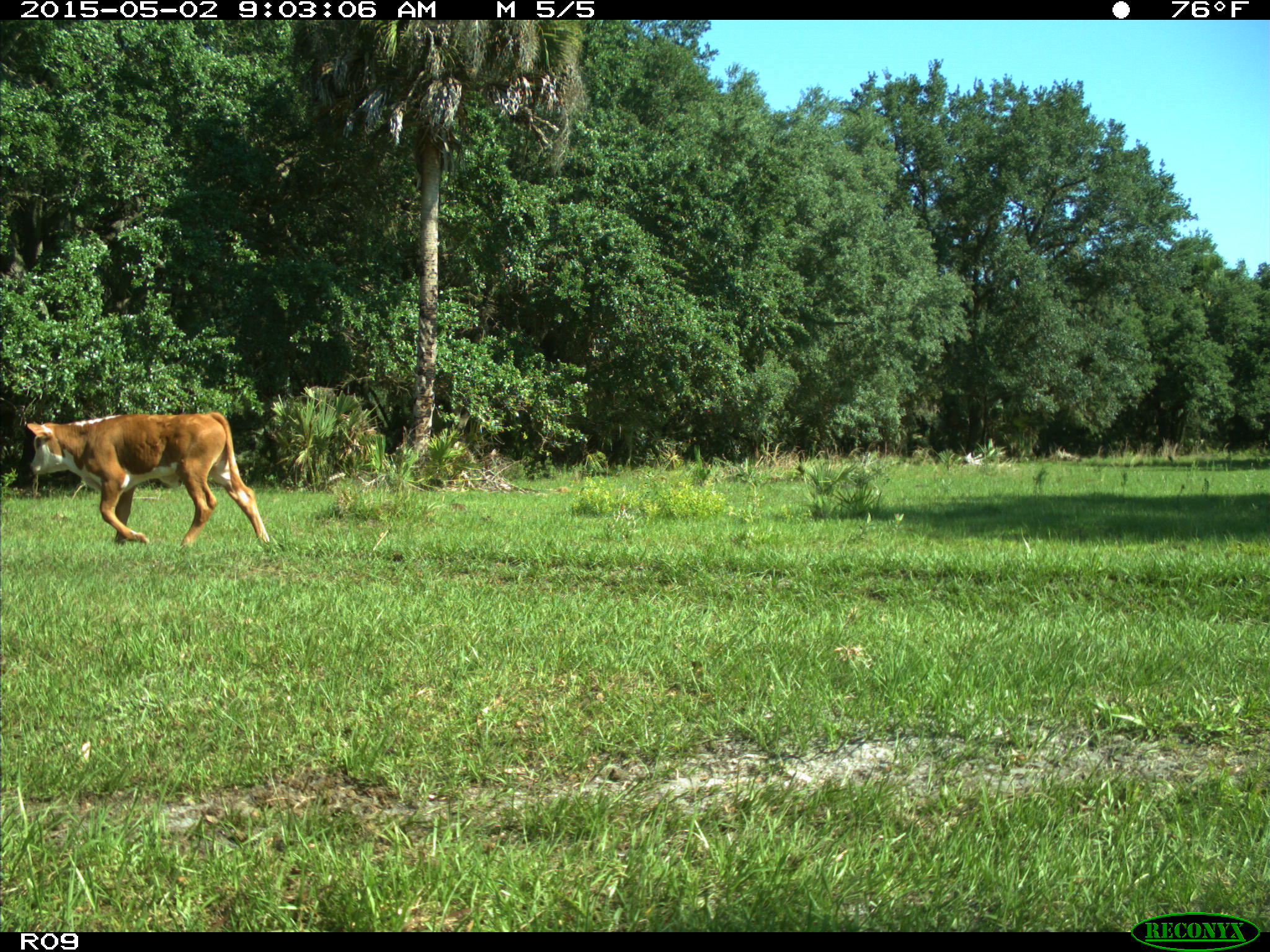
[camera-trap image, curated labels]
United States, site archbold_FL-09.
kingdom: Animalia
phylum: Chordata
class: Mammalia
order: Artiodactyla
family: Bovidae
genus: Bos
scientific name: Bos taurus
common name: domestic cow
Bos taurus (domestic cow).